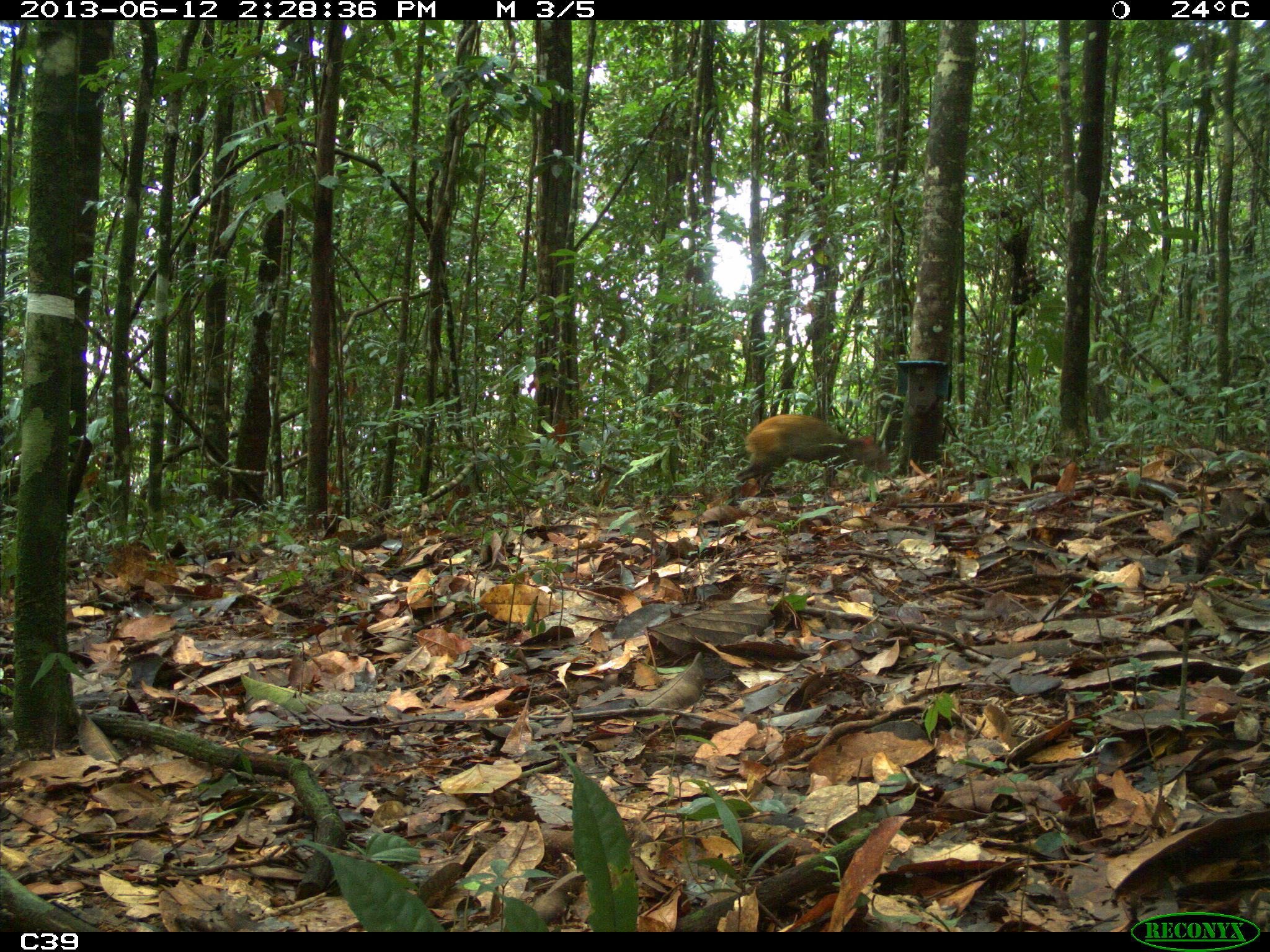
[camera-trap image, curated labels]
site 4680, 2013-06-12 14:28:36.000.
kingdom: Animalia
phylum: Chordata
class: Mammalia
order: Rodentia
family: Dasyproctidae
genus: Dasyprocta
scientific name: Dasyprocta leporina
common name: red-rumped agouti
Dasyprocta leporina (red-rumped agouti), count 1, age adult.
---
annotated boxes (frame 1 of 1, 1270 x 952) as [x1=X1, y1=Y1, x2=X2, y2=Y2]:
dasyprocta leporina: [x1=729, y1=412, x2=891, y2=506]